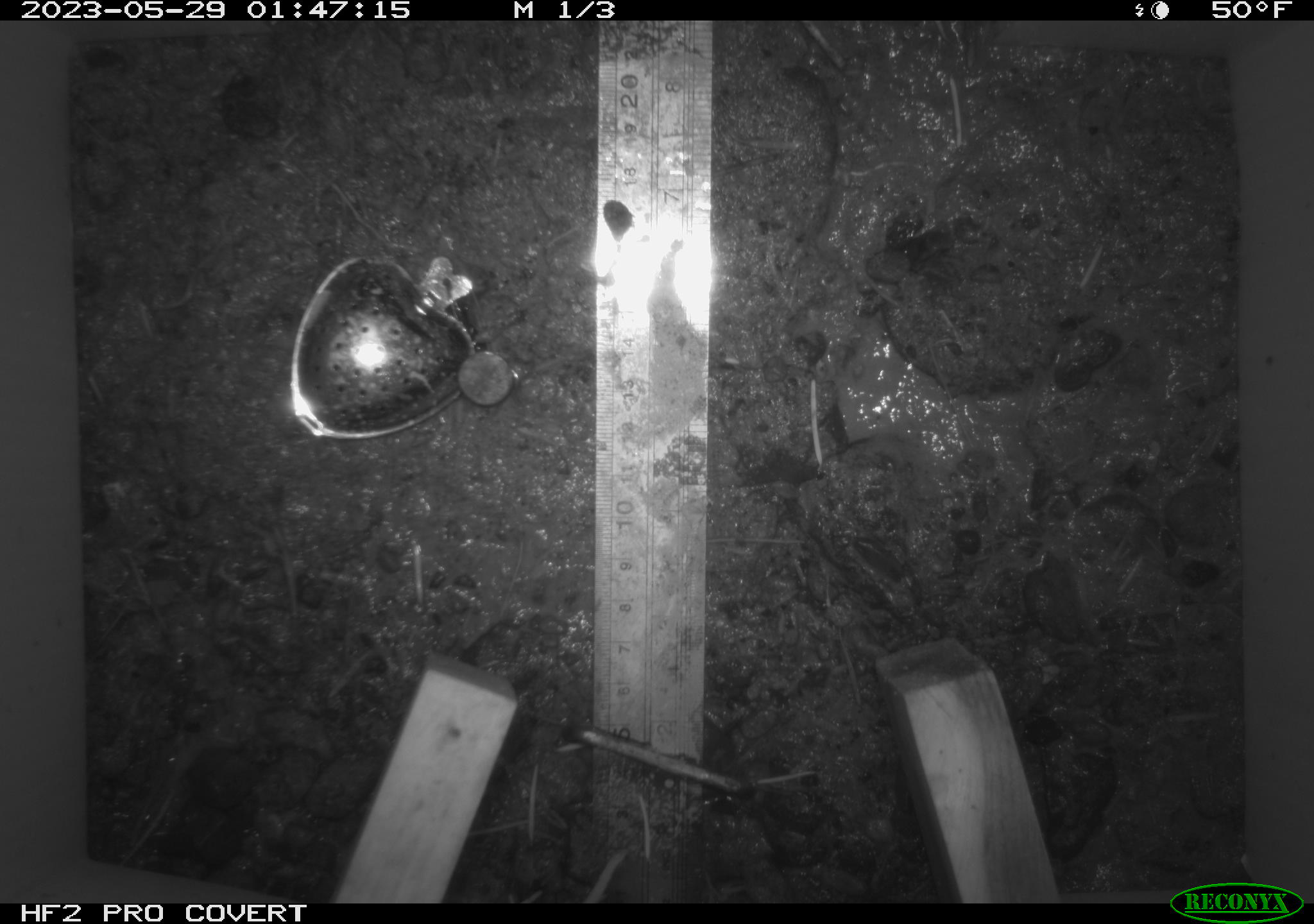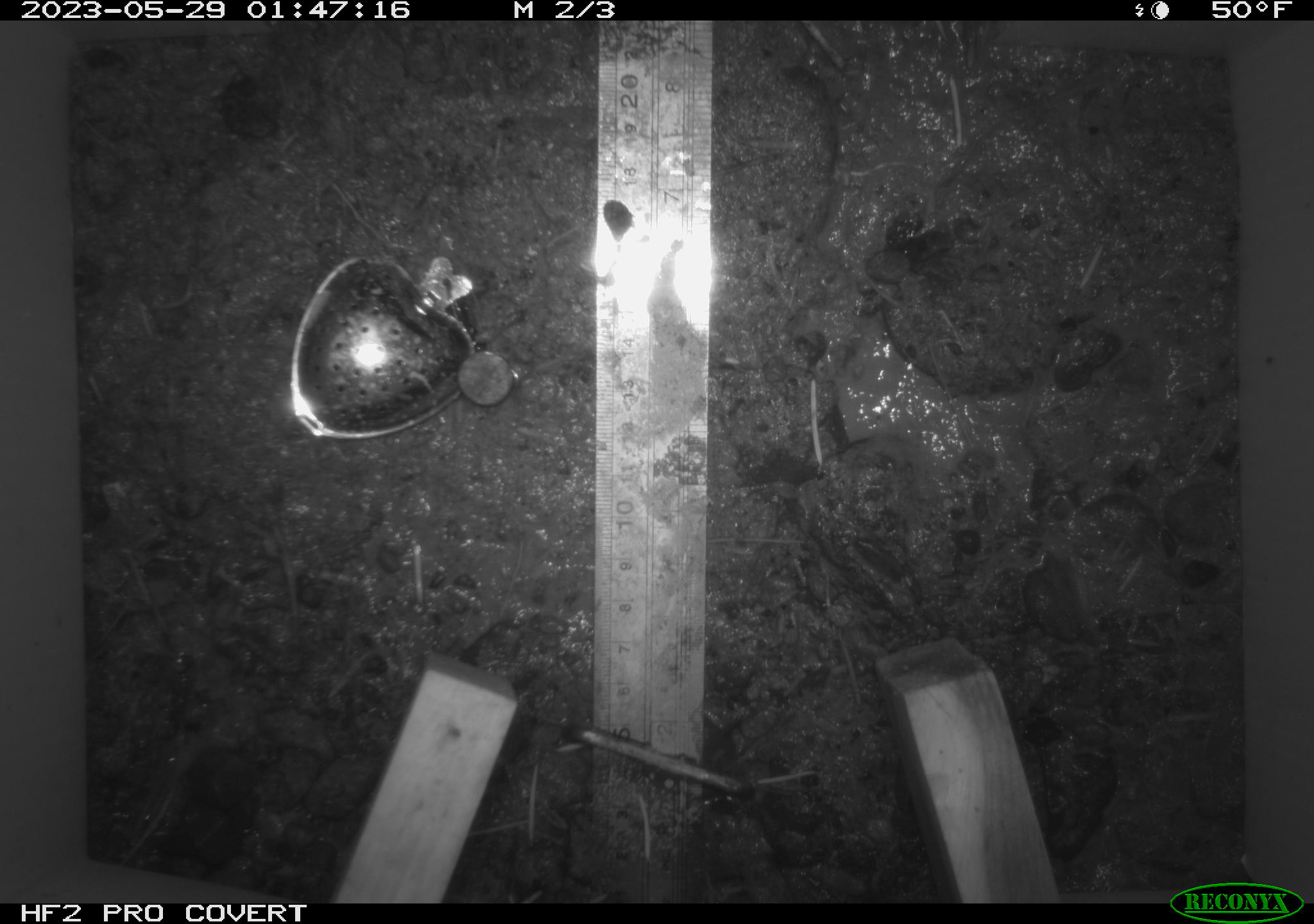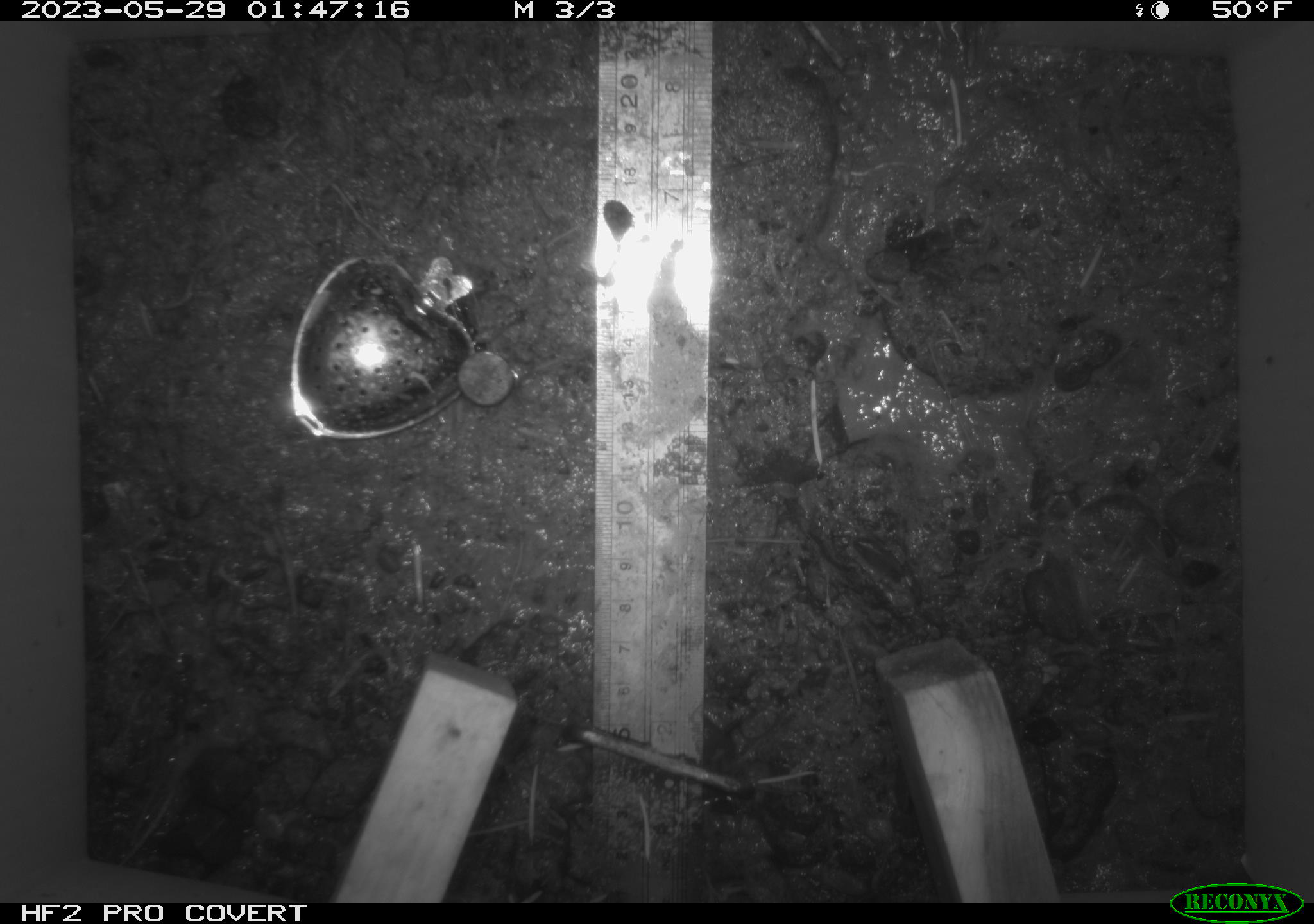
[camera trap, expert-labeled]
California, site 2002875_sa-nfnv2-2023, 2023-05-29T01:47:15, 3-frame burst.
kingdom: Animalia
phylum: Chordata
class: Mammalia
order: Rodentia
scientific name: Rodentia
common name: mouse species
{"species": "mouse species (Rodentia)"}